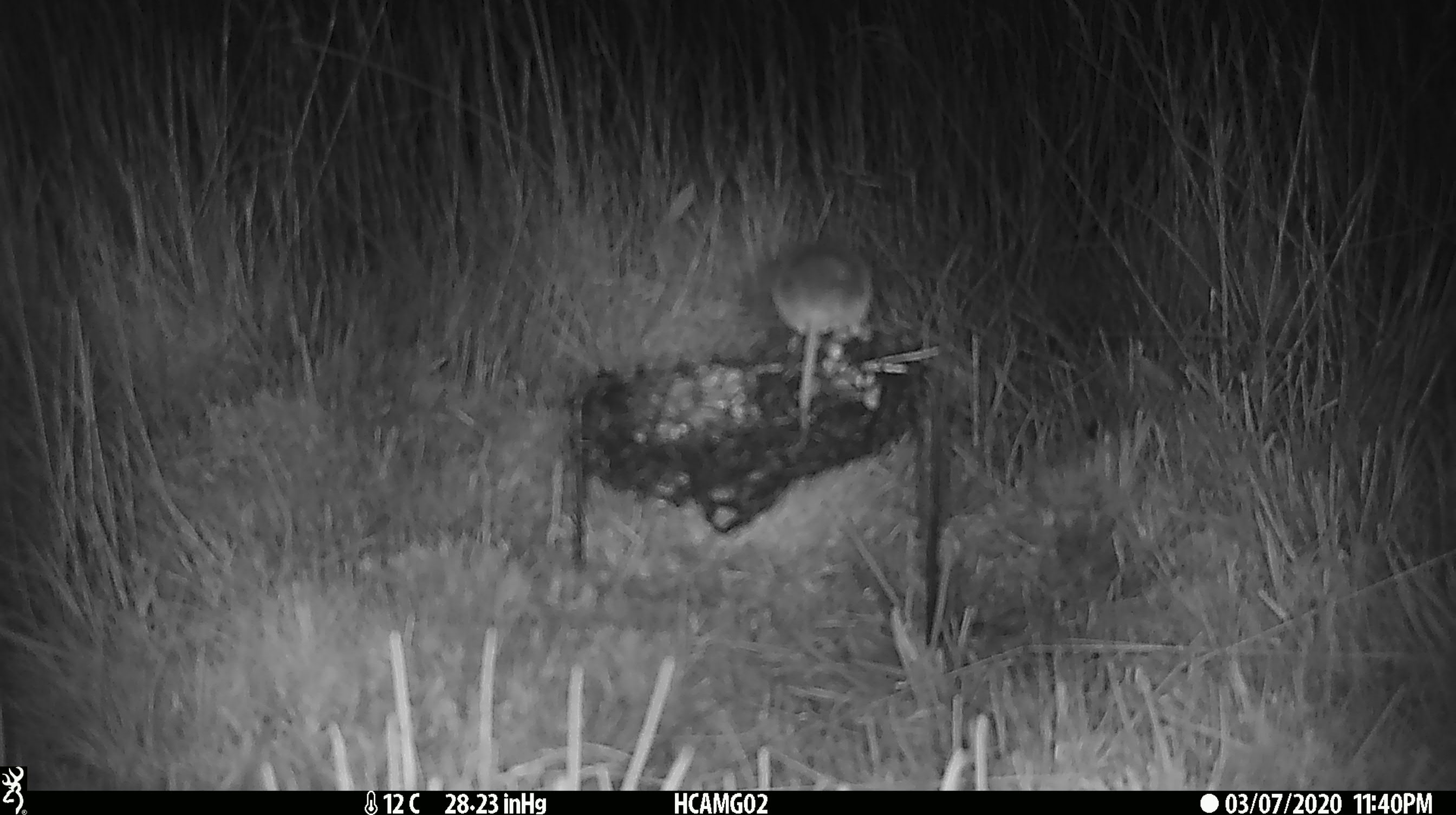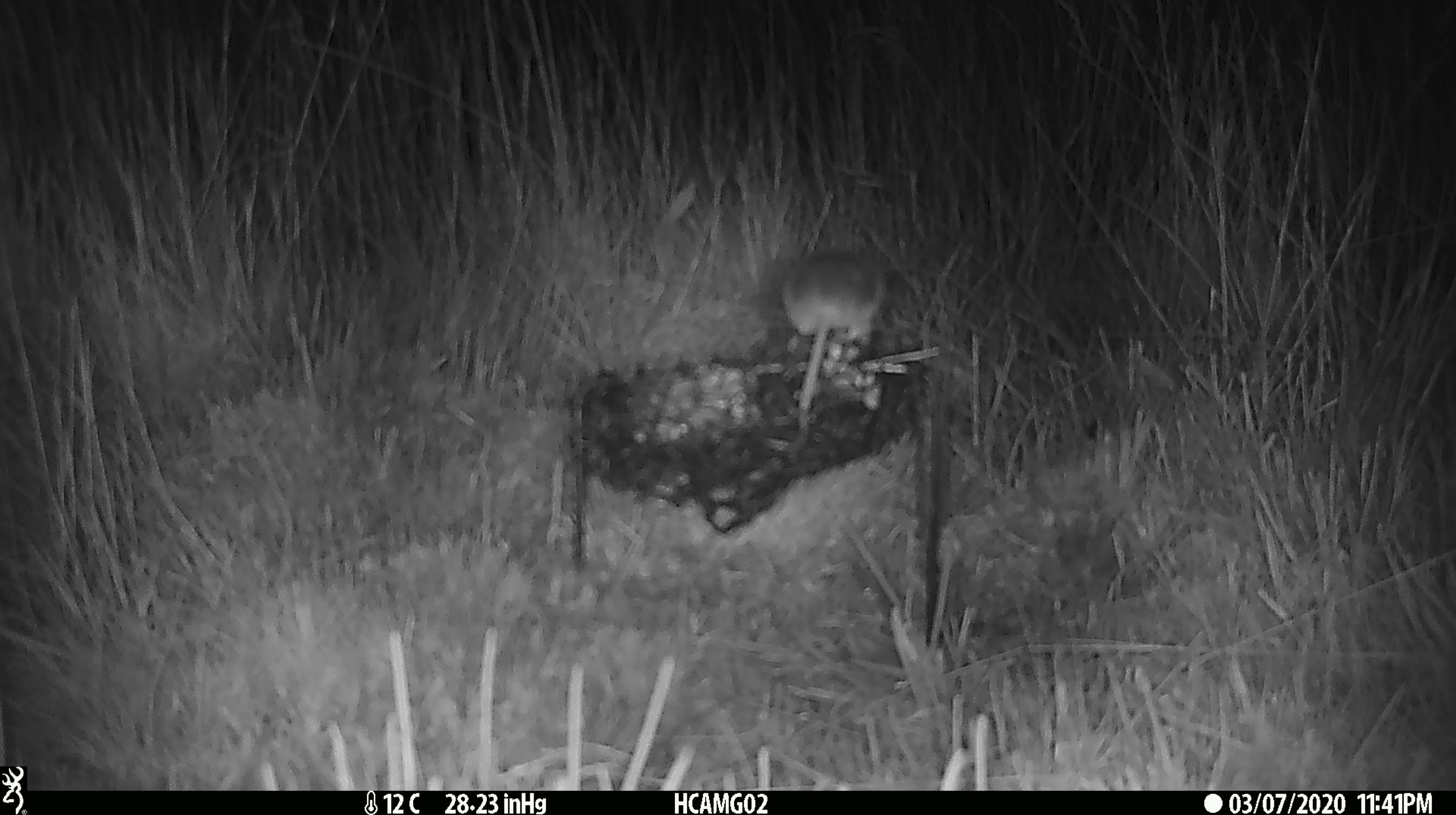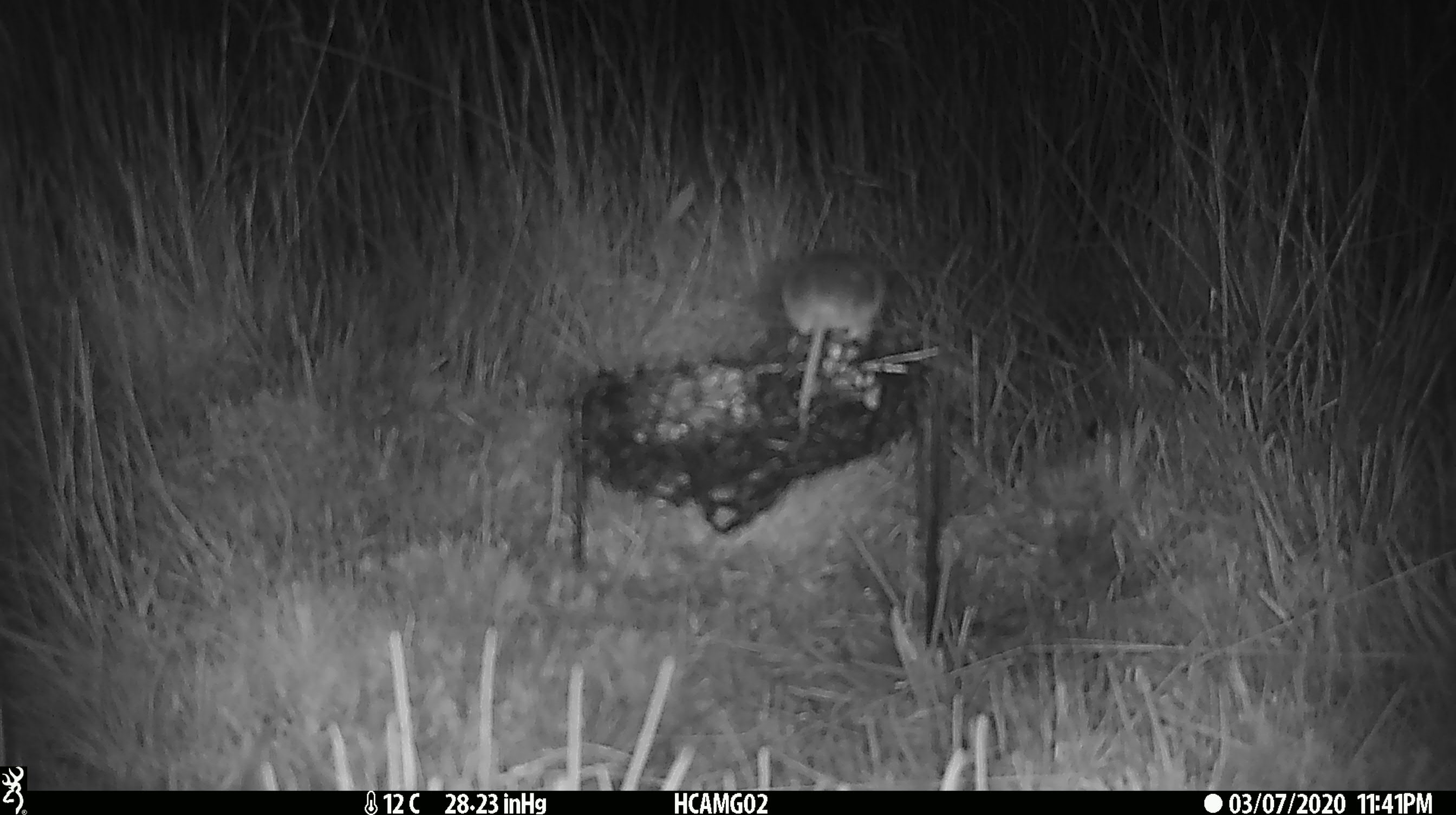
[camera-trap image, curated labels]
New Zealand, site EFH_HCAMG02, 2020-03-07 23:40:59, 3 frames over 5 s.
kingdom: Animalia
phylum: Chordata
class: Mammalia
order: Rodentia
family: Muridae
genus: Mus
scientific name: Mus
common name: mouse